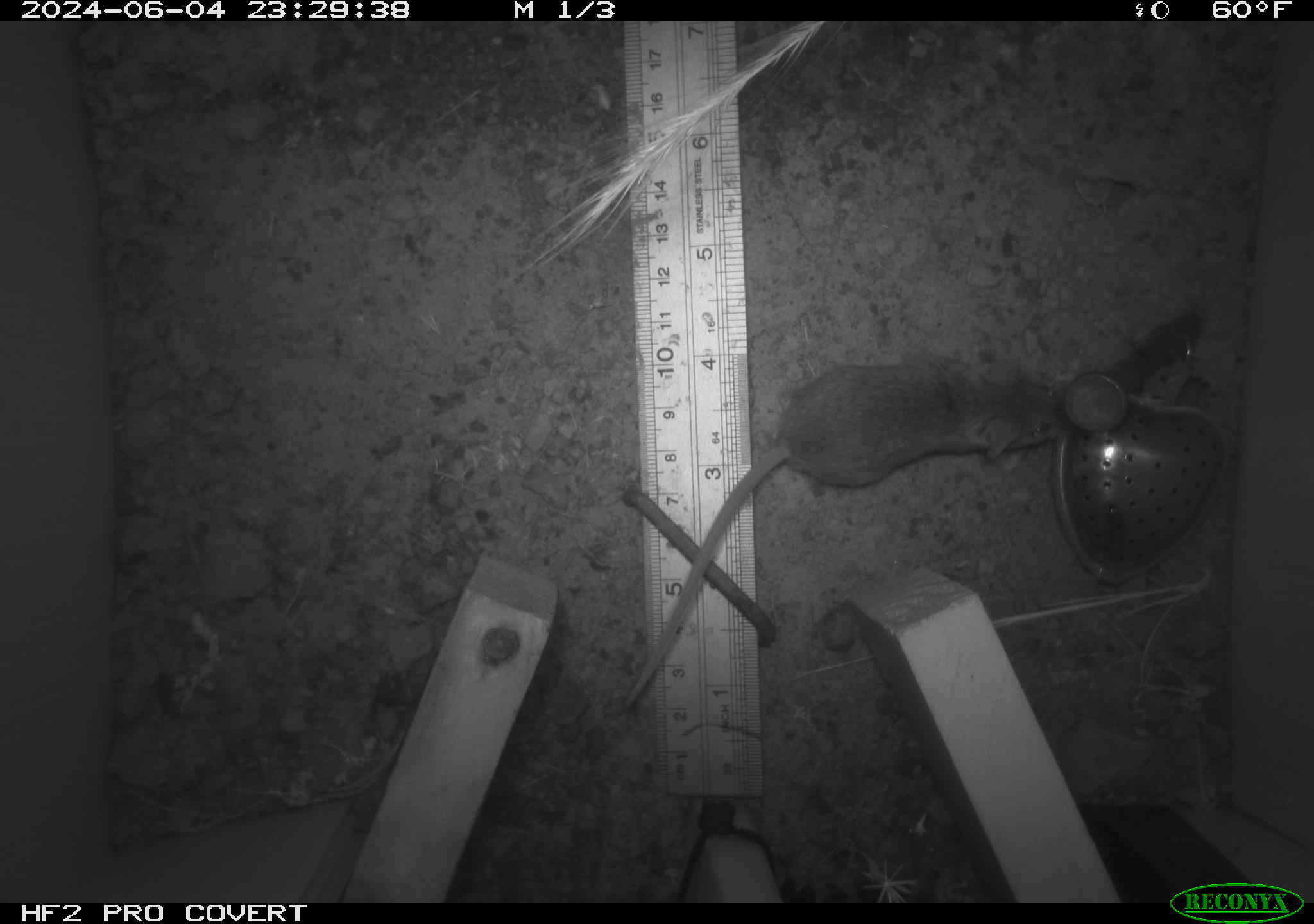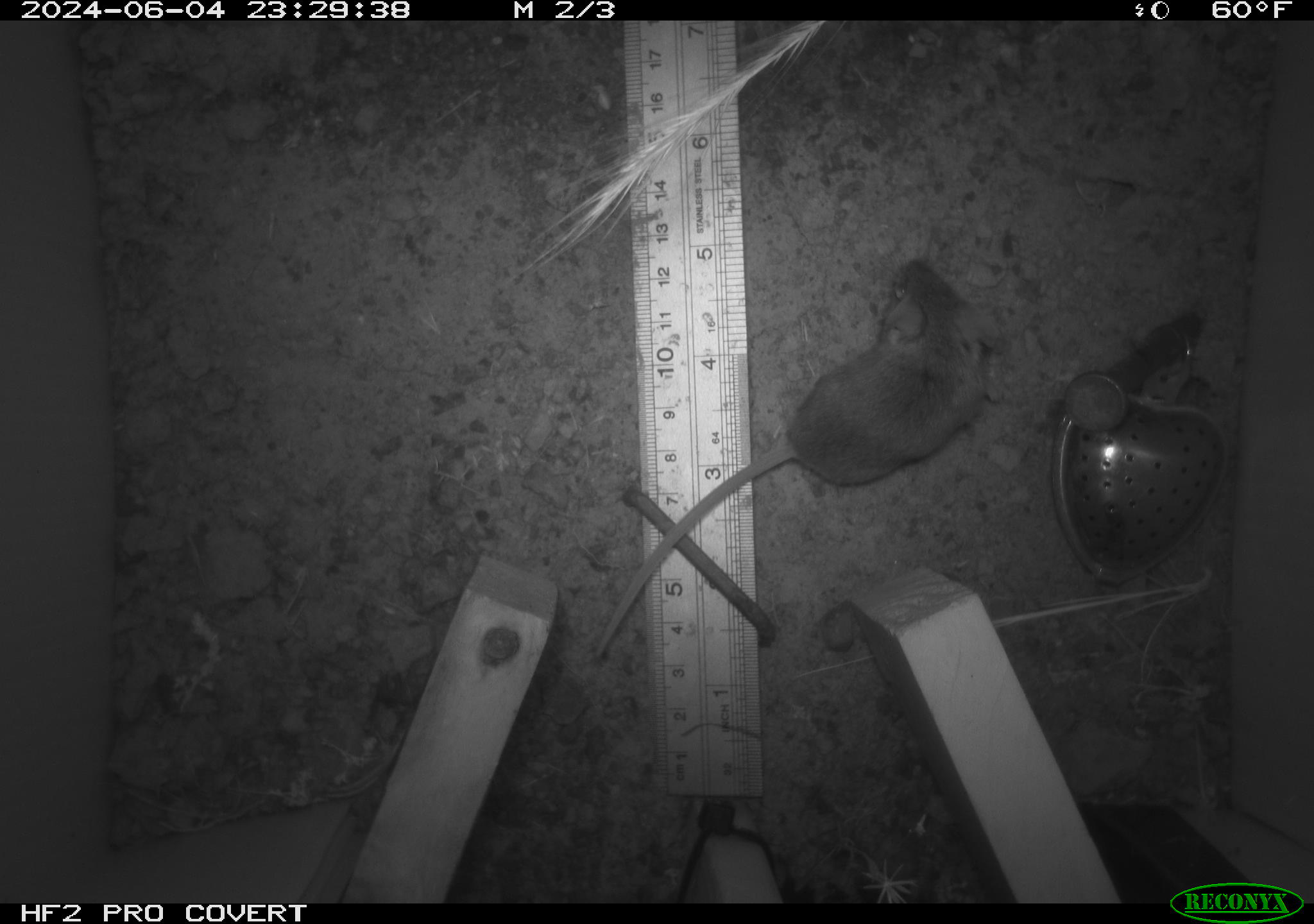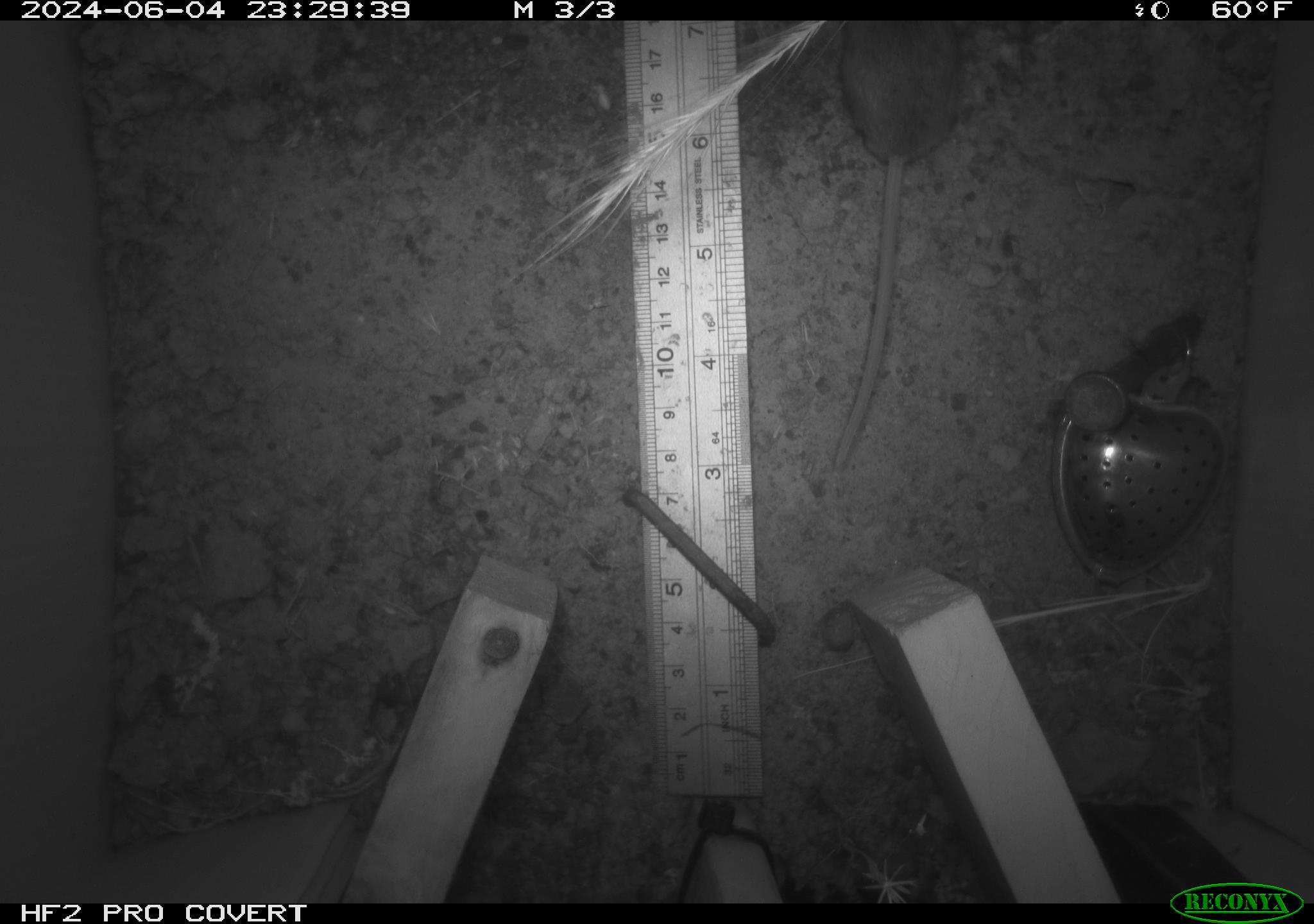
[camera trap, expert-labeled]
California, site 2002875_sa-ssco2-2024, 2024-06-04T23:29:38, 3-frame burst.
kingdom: Animalia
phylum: Chordata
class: Mammalia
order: Rodentia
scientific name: Rodentia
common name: mouse species